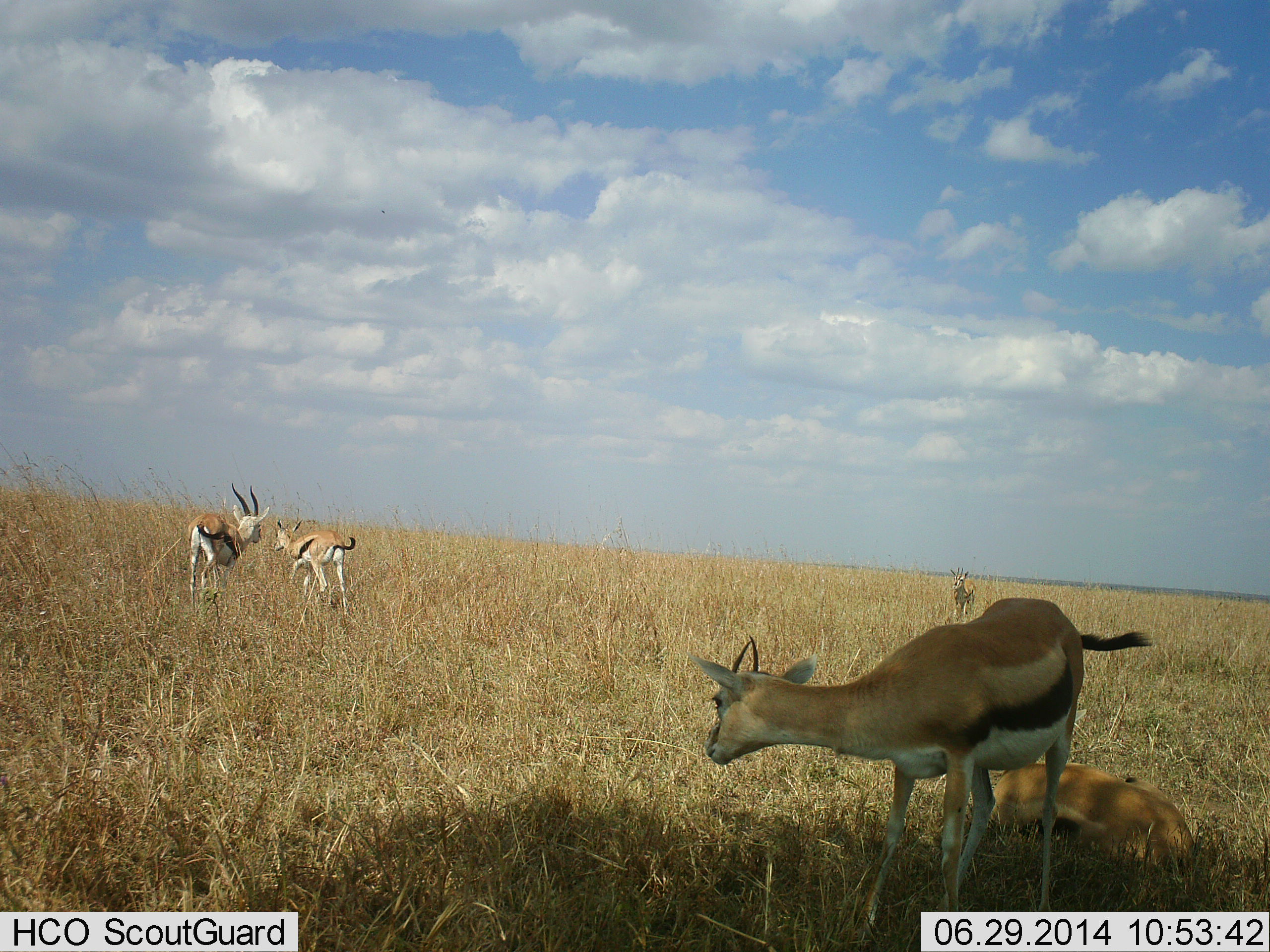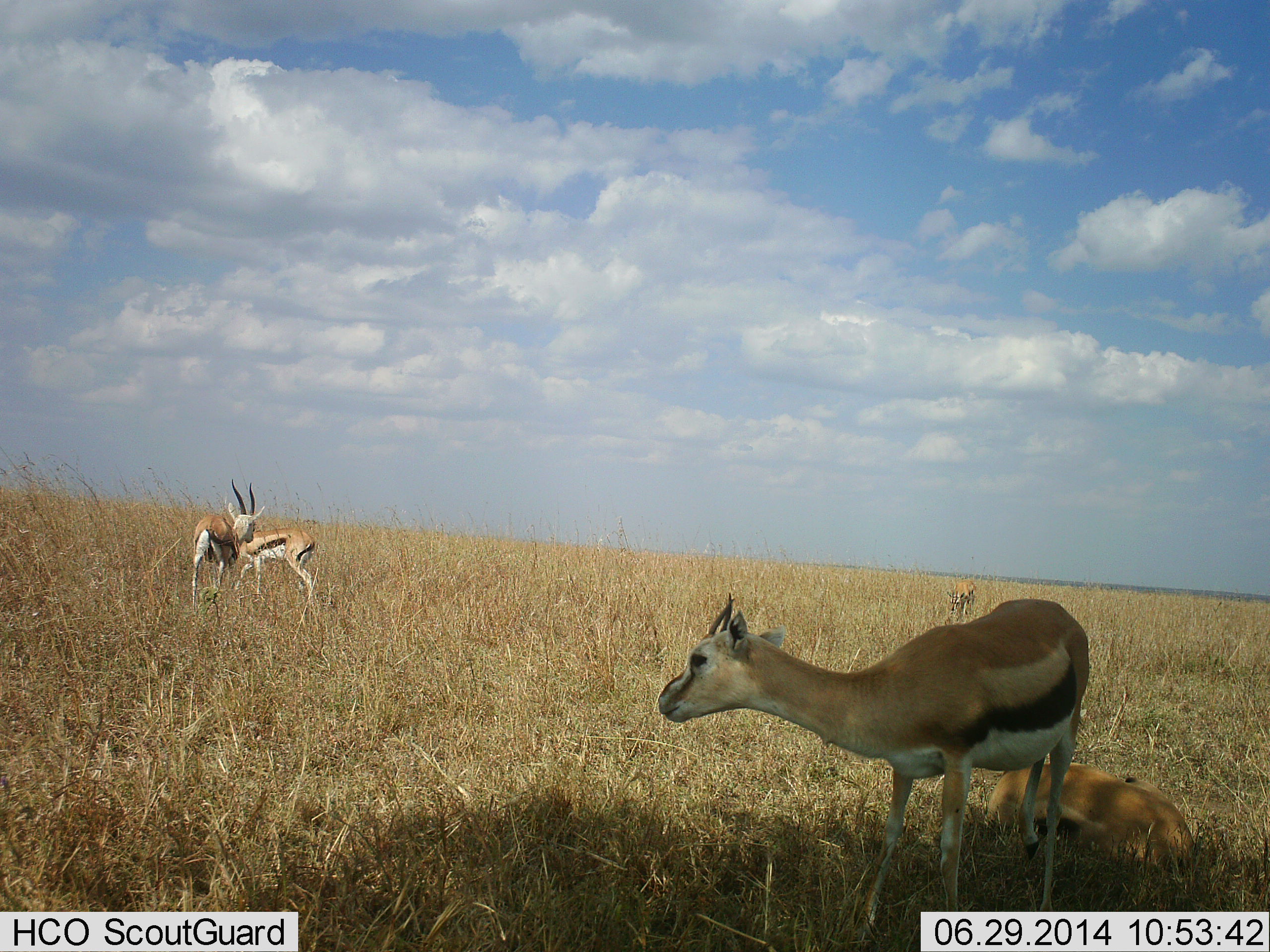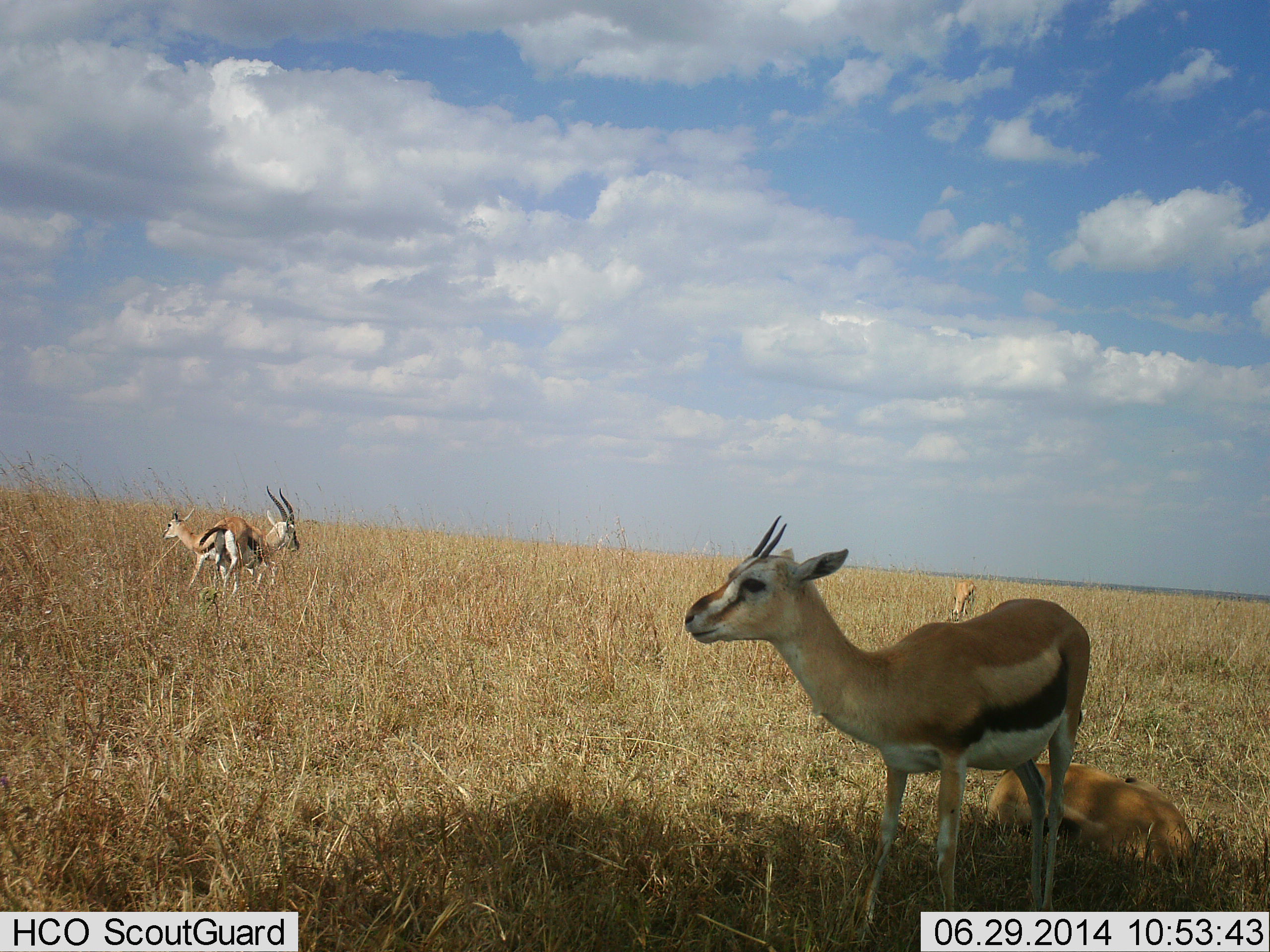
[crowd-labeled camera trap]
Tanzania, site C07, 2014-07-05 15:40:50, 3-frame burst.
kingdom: Animalia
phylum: Chordata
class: Mammalia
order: Artiodactyla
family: Bovidae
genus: Eudorcas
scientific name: Eudorcas thomsonii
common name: thomson's gazelle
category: gazellethomsons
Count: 5.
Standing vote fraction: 90%.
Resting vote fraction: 90%.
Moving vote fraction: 10%.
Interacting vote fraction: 20%.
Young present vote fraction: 10%.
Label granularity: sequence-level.